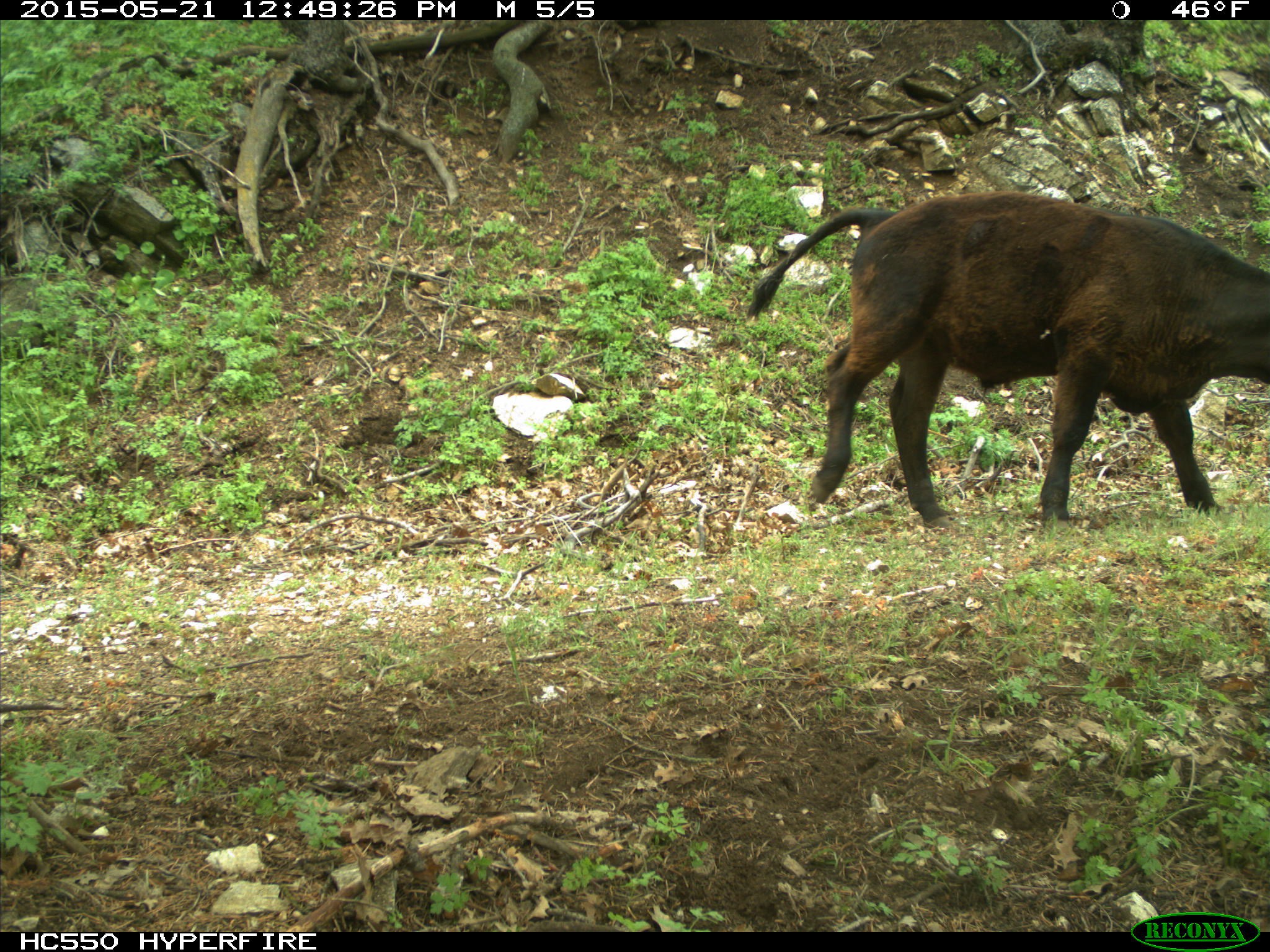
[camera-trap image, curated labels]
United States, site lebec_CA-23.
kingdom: Animalia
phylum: Chordata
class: Mammalia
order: Artiodactyla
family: Bovidae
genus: Bos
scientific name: Bos taurus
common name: domestic cow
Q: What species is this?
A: Bos taurus (domestic cow).